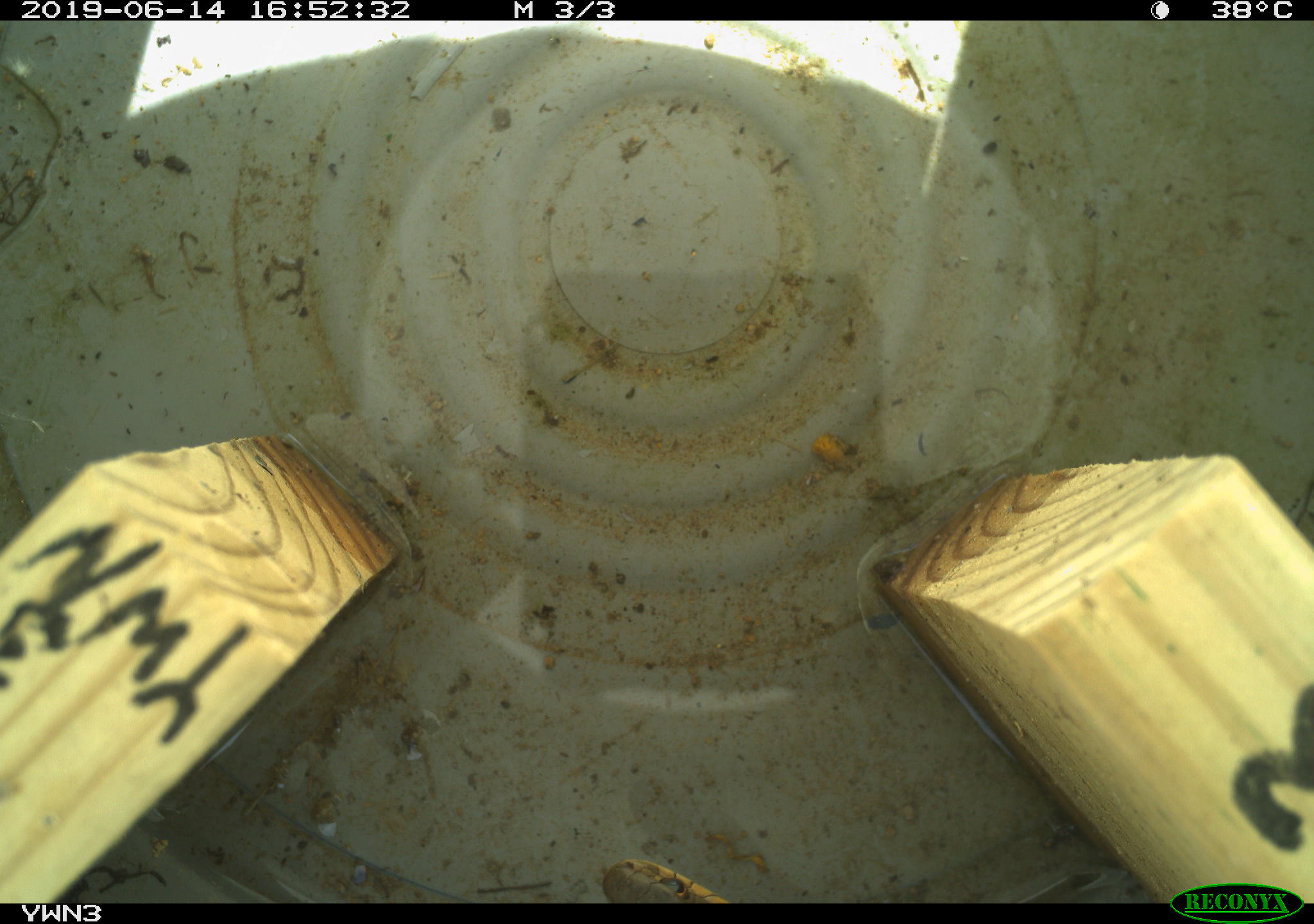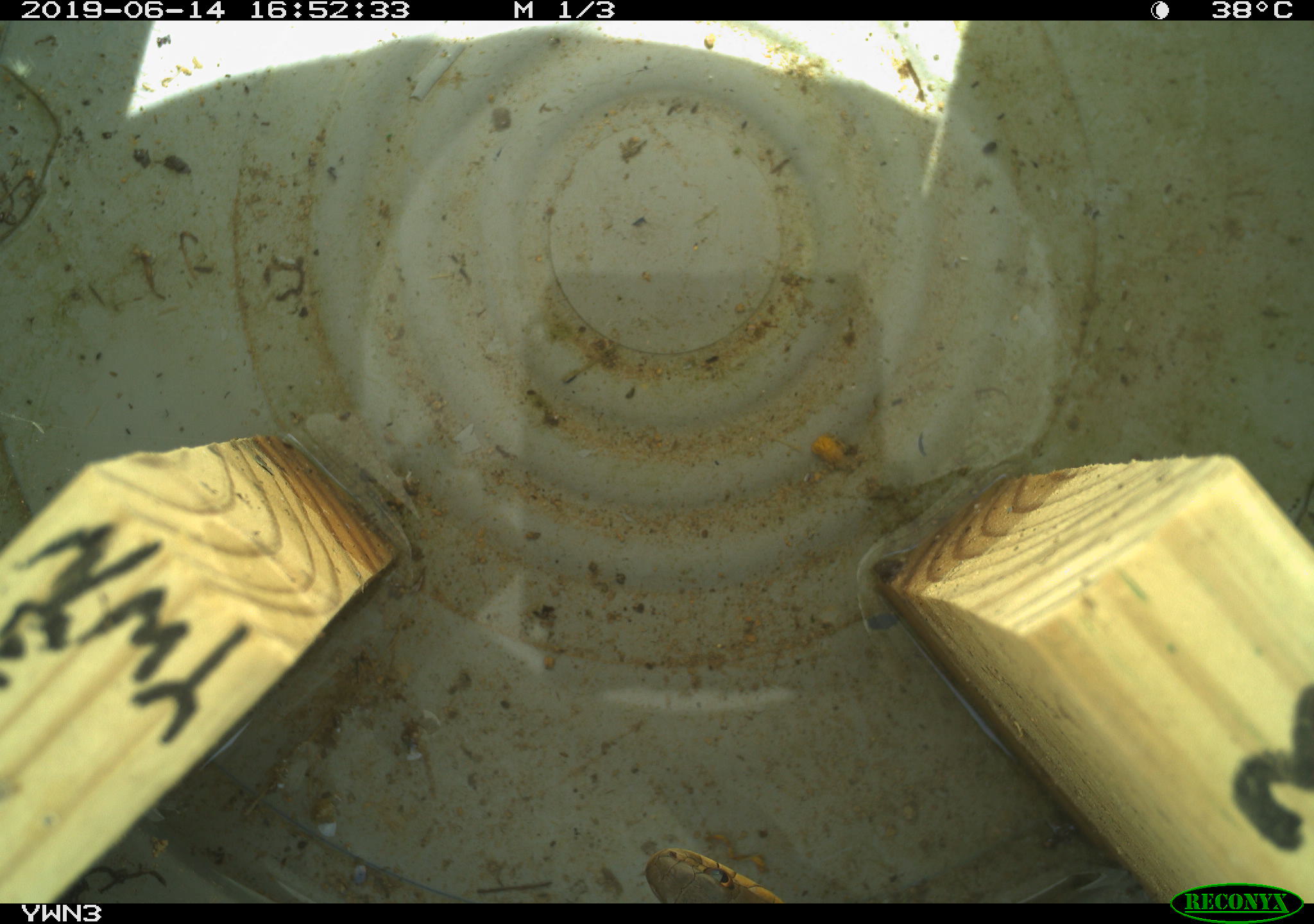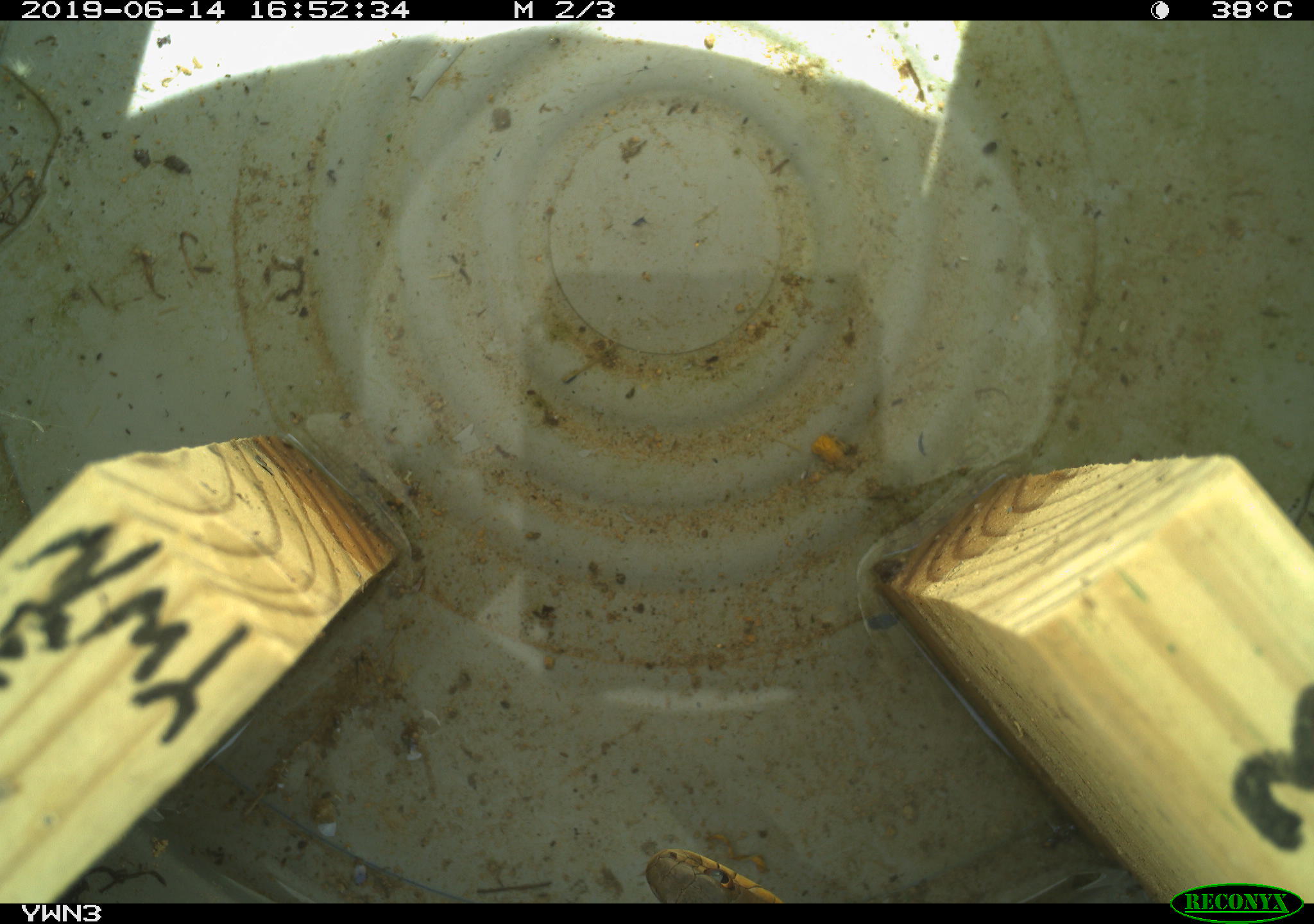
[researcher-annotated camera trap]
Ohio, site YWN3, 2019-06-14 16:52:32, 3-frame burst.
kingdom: Animalia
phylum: Chordata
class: Reptilia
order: Squamata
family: Colubridae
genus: Thamnophis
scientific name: Thamnophis sirtalis sirtalis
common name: eastern gartersnake